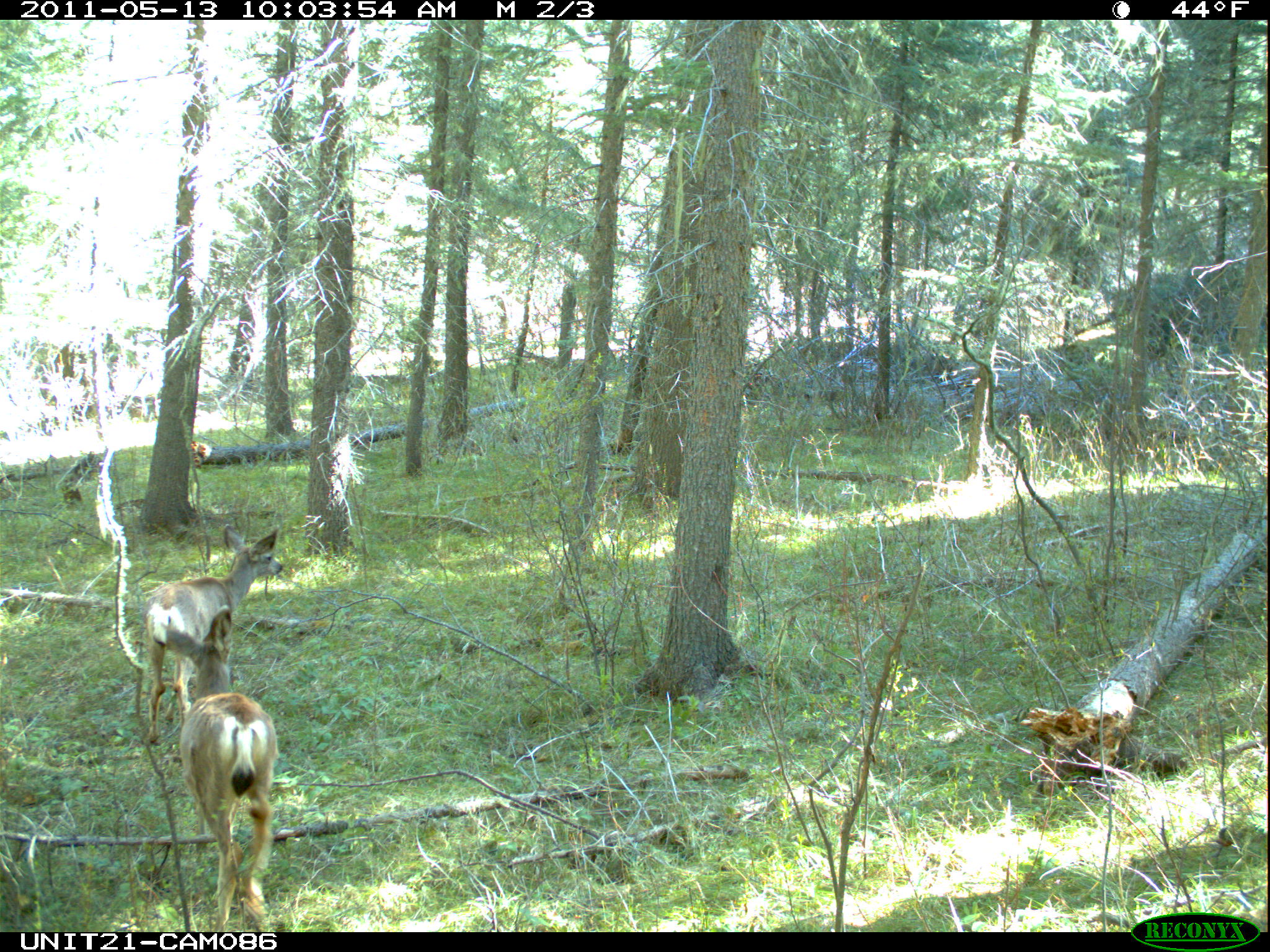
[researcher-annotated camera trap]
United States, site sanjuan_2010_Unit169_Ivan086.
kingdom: Animalia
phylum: Chordata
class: Mammalia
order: Artiodactyla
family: Cervidae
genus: Odocoileus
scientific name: Odocoileus hemionus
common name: mule deer